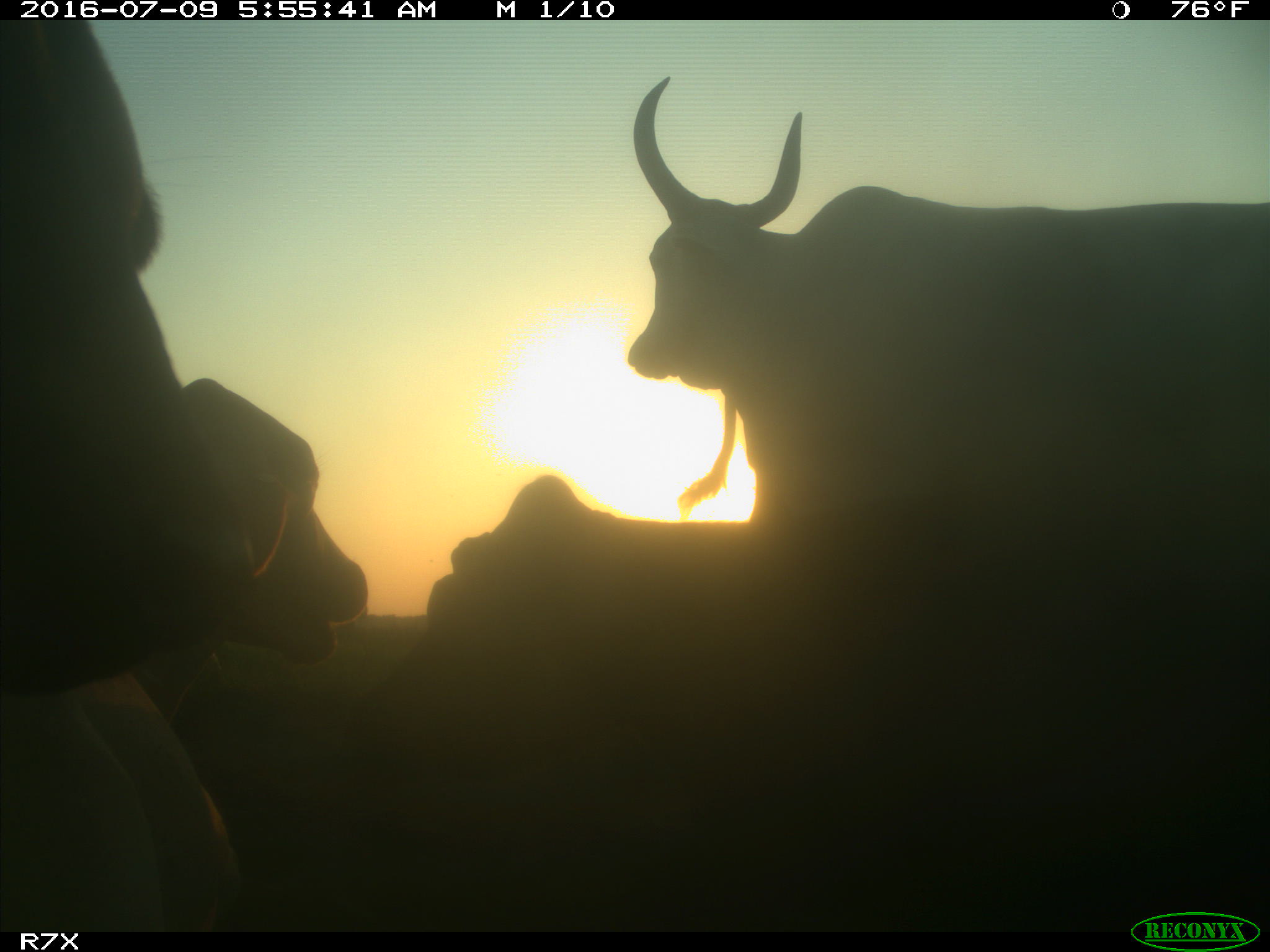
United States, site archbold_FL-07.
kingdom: Animalia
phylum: Chordata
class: Mammalia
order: Artiodactyla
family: Bovidae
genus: Bos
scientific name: Bos taurus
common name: domestic cow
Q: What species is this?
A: Bos taurus (domestic cow).